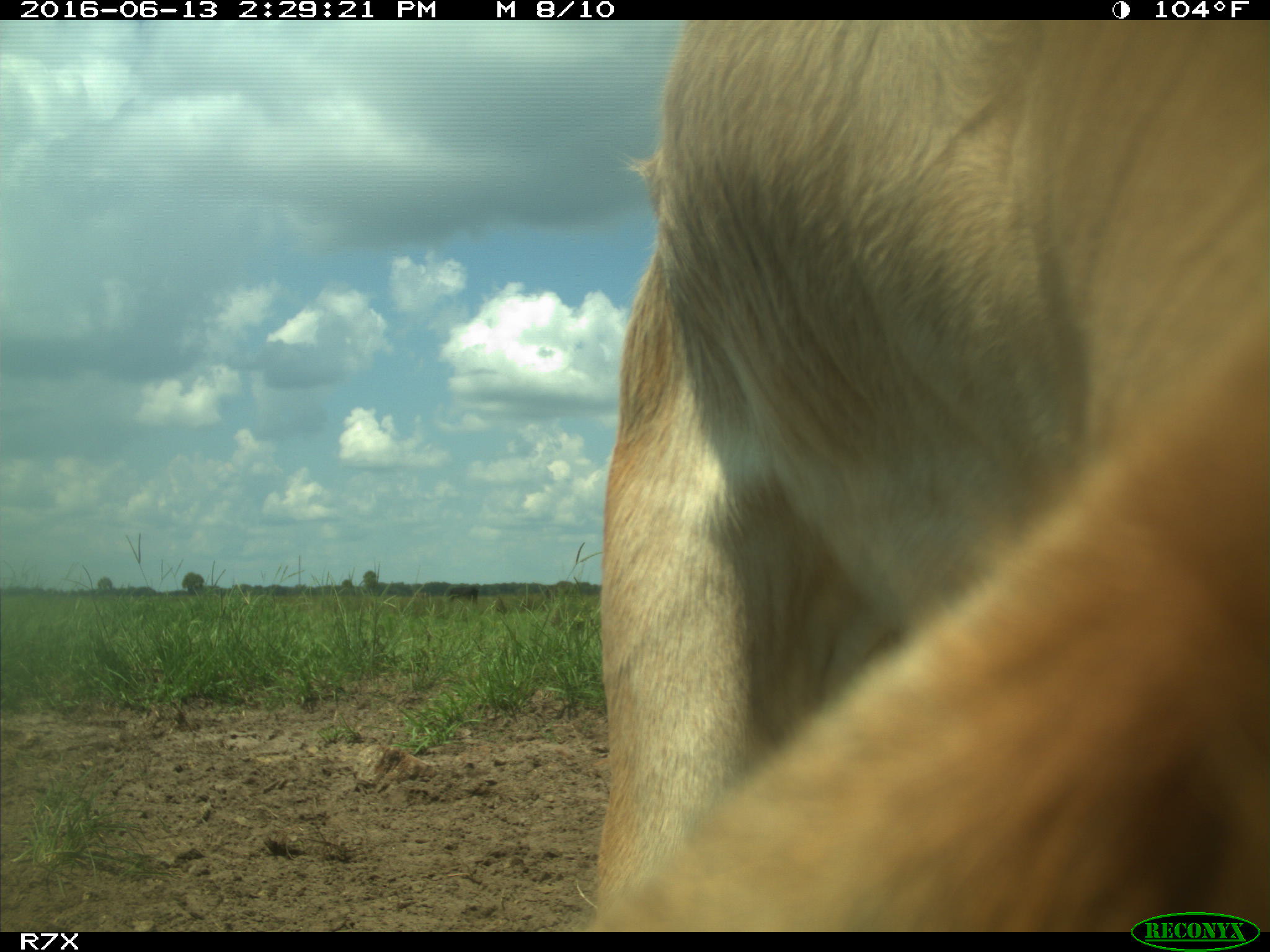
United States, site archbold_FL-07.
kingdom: Animalia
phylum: Chordata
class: Mammalia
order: Artiodactyla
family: Bovidae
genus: Bos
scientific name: Bos taurus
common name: domestic cow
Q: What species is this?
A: Bos taurus (domestic cow).